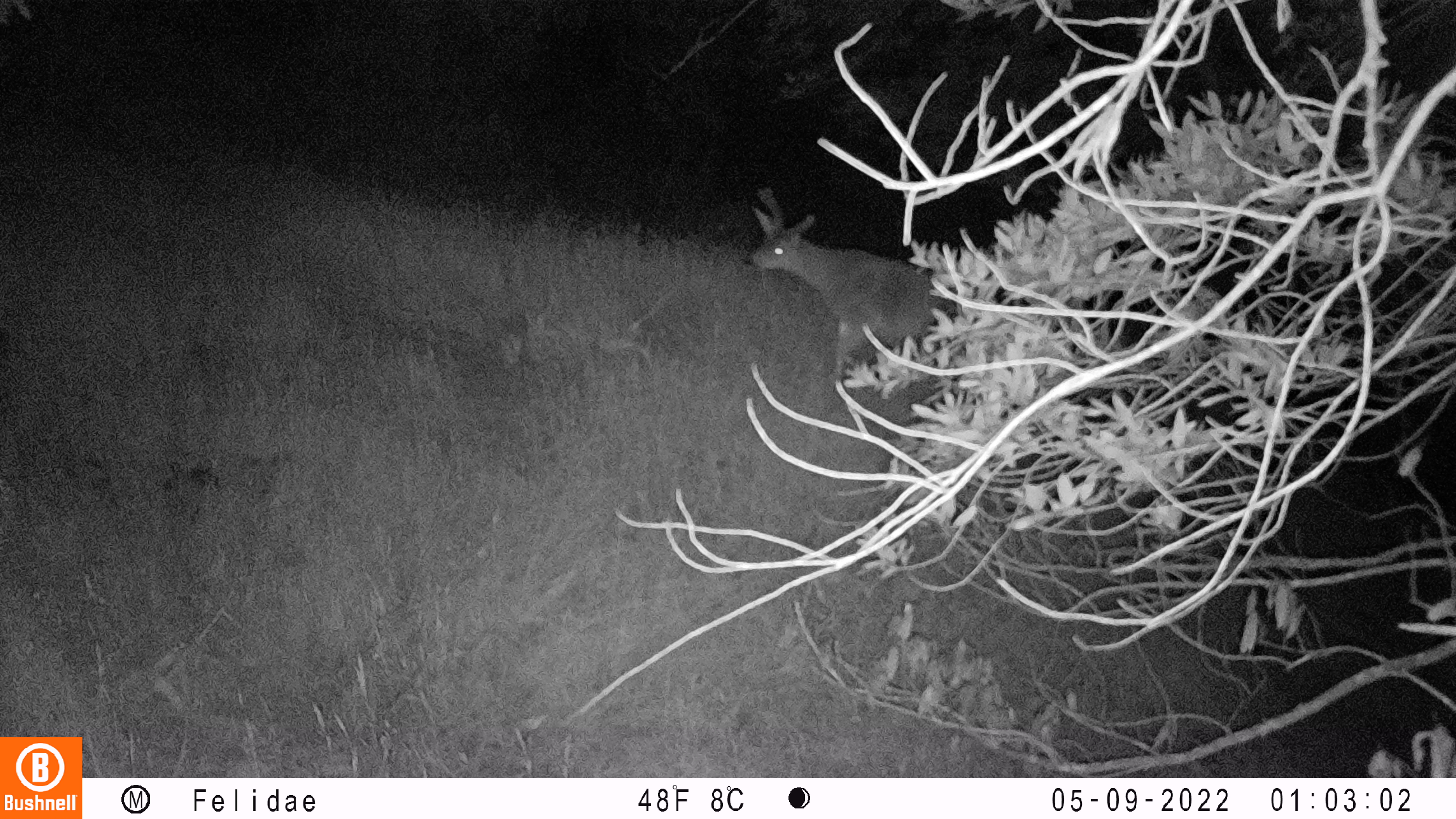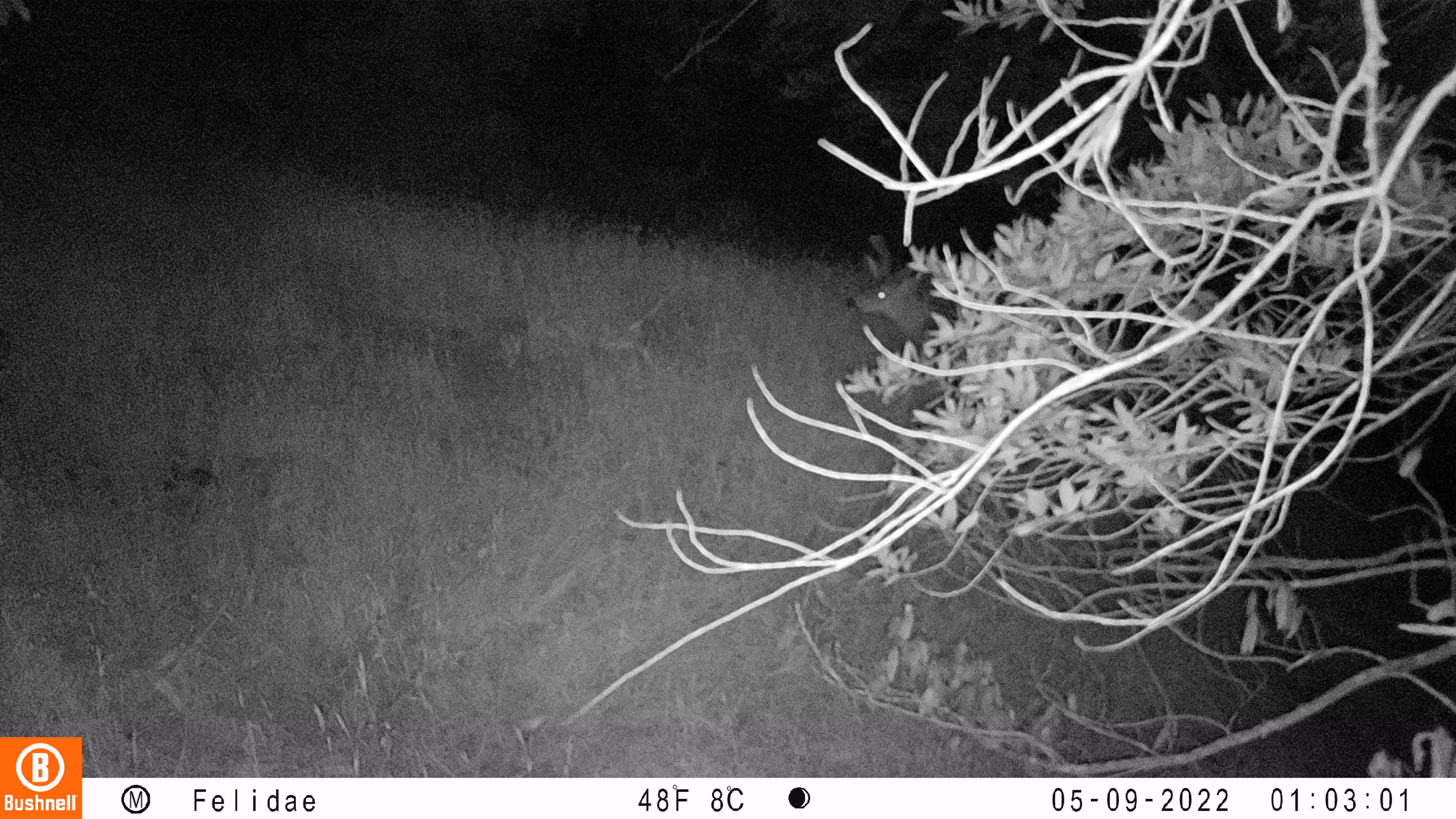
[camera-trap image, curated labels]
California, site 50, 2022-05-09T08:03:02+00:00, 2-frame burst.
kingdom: Animalia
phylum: Chordata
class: Mammalia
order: Artiodactyla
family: Cervidae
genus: Odocoileus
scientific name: Odocoileus hemionus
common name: mule deer